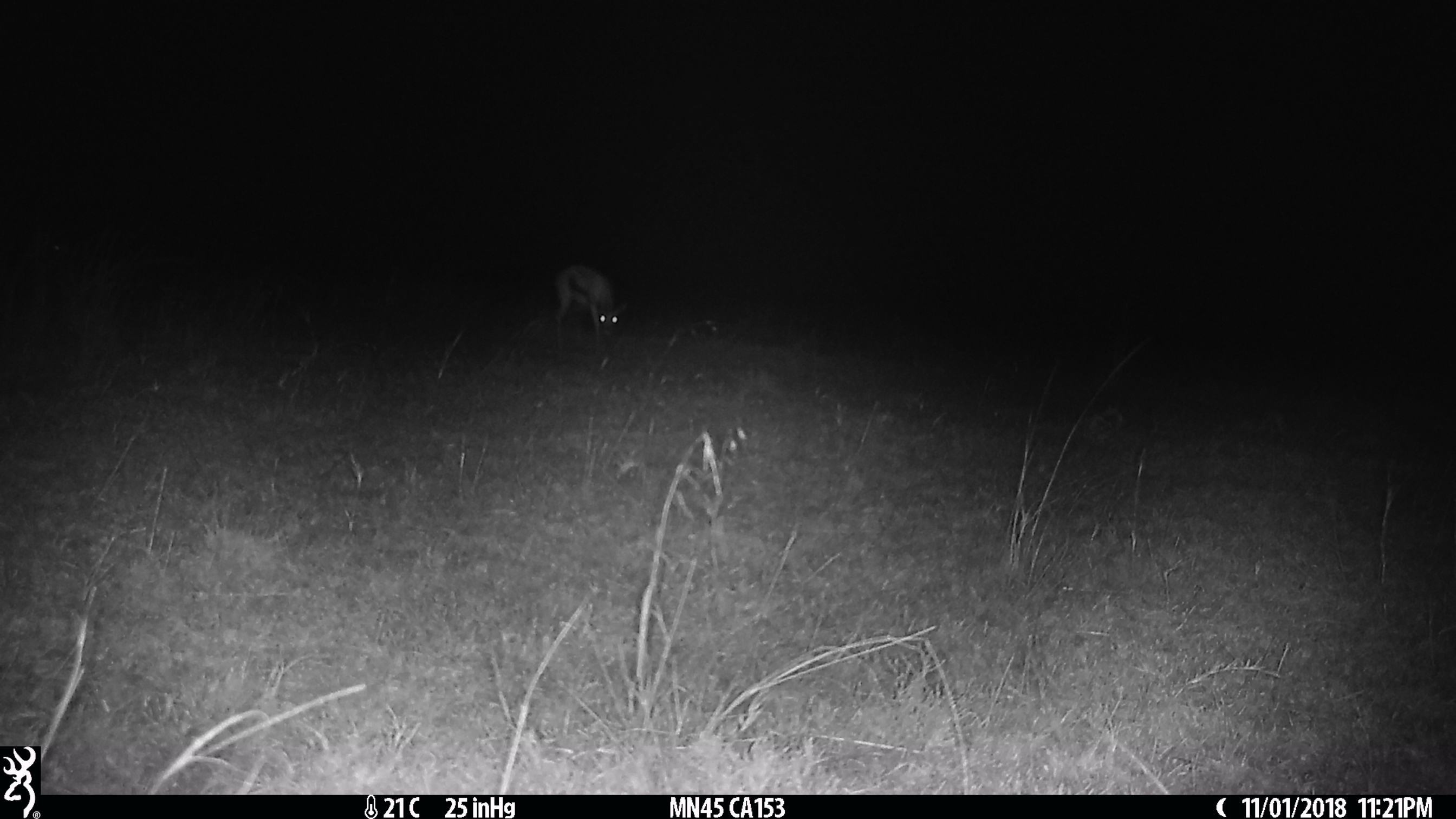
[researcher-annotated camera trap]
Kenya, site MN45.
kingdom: Animalia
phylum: Chordata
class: Mammalia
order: Artiodactyla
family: Bovidae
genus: Eudorcas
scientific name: Eudorcas thomsonii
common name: thomon's gazelle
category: gazelle thomsons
Gazelle thomsons (thomon's gazelle) (Eudorcas thomsonii).